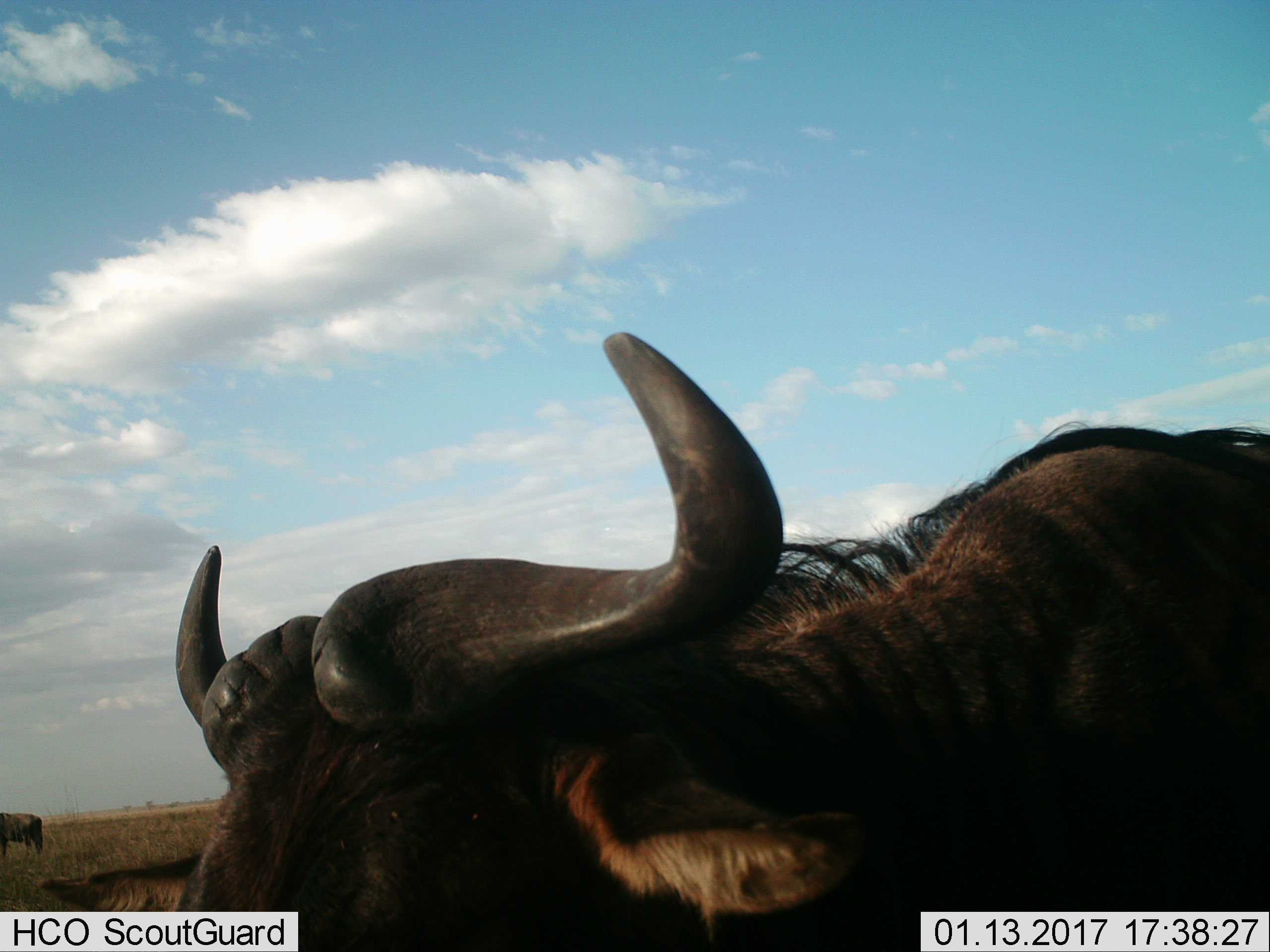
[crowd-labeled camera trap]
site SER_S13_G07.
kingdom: Animalia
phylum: Chordata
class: Mammalia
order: Artiodactyla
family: Bovidae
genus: Connochaetes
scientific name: Connochaetes taurinus taurinus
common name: blue wildebeest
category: wildebeestblue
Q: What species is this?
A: Wildebeestblue (blue wildebeest) (Connochaetes taurinus taurinus).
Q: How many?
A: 2.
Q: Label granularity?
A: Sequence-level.